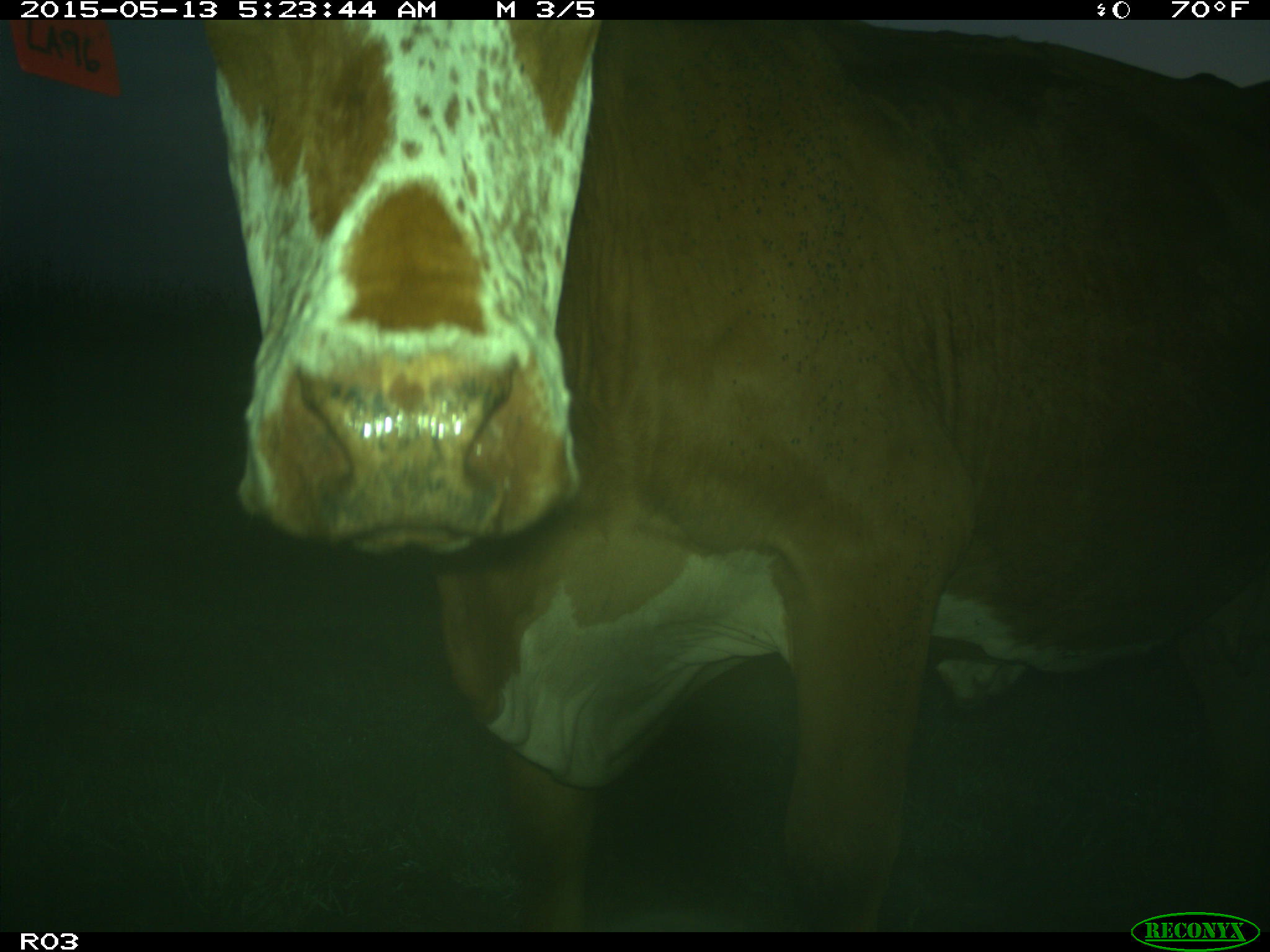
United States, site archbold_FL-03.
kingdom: Animalia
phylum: Chordata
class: Mammalia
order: Artiodactyla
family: Bovidae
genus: Bos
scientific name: Bos taurus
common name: domestic cow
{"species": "Bos taurus (domestic cow)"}